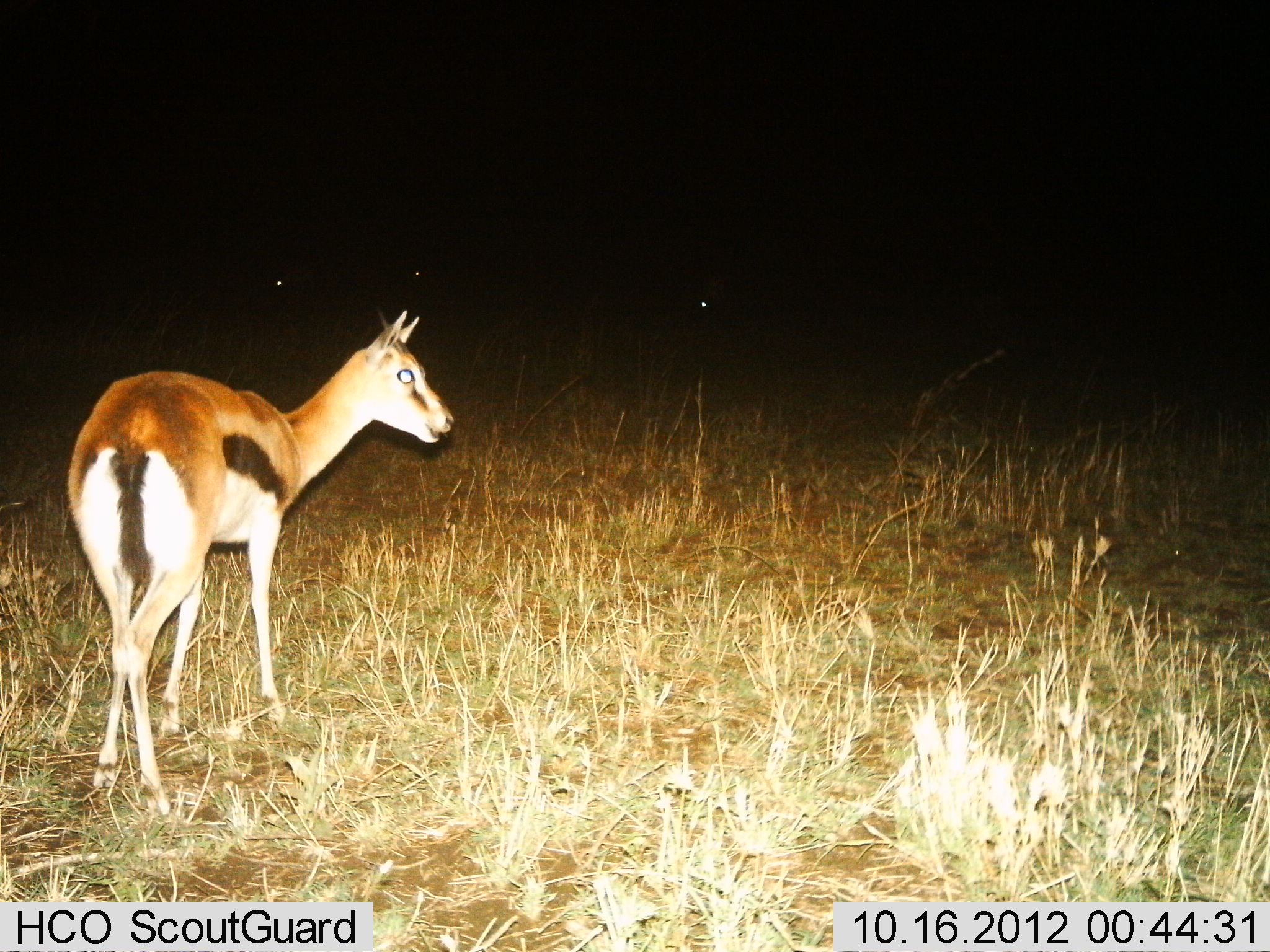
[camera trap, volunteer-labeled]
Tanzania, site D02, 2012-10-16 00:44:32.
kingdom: Animalia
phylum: Chordata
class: Mammalia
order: Artiodactyla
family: Bovidae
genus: Eudorcas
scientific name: Eudorcas thomsonii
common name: thomson's gazelle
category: gazellethomsons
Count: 1.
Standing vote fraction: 100%.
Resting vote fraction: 0%.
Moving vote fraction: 0%.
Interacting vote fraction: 0%.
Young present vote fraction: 10%.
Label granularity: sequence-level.